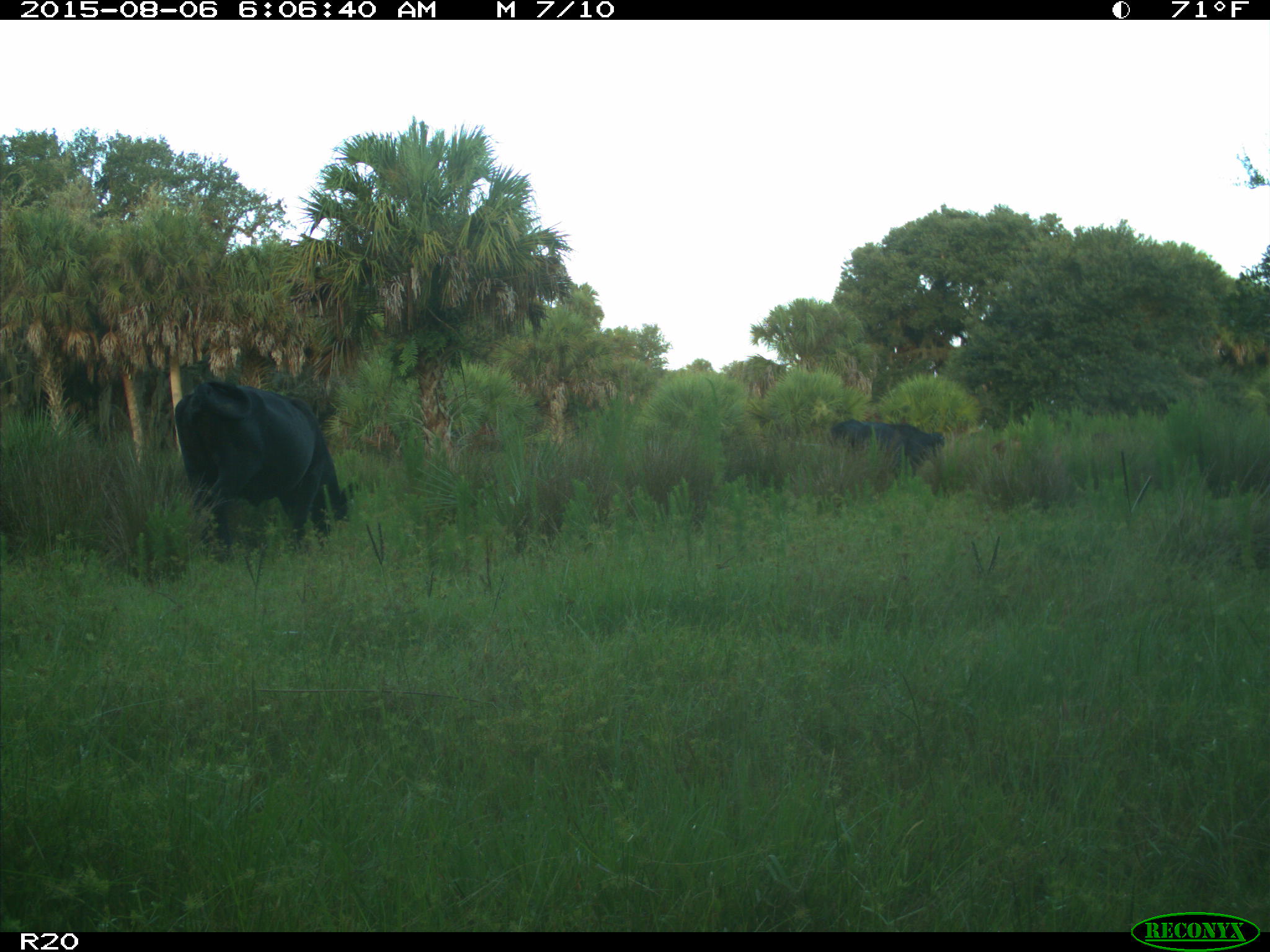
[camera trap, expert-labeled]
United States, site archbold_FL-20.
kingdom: Animalia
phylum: Chordata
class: Mammalia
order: Artiodactyla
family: Bovidae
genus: Bos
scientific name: Bos taurus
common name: domestic cow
Bos taurus (domestic cow).